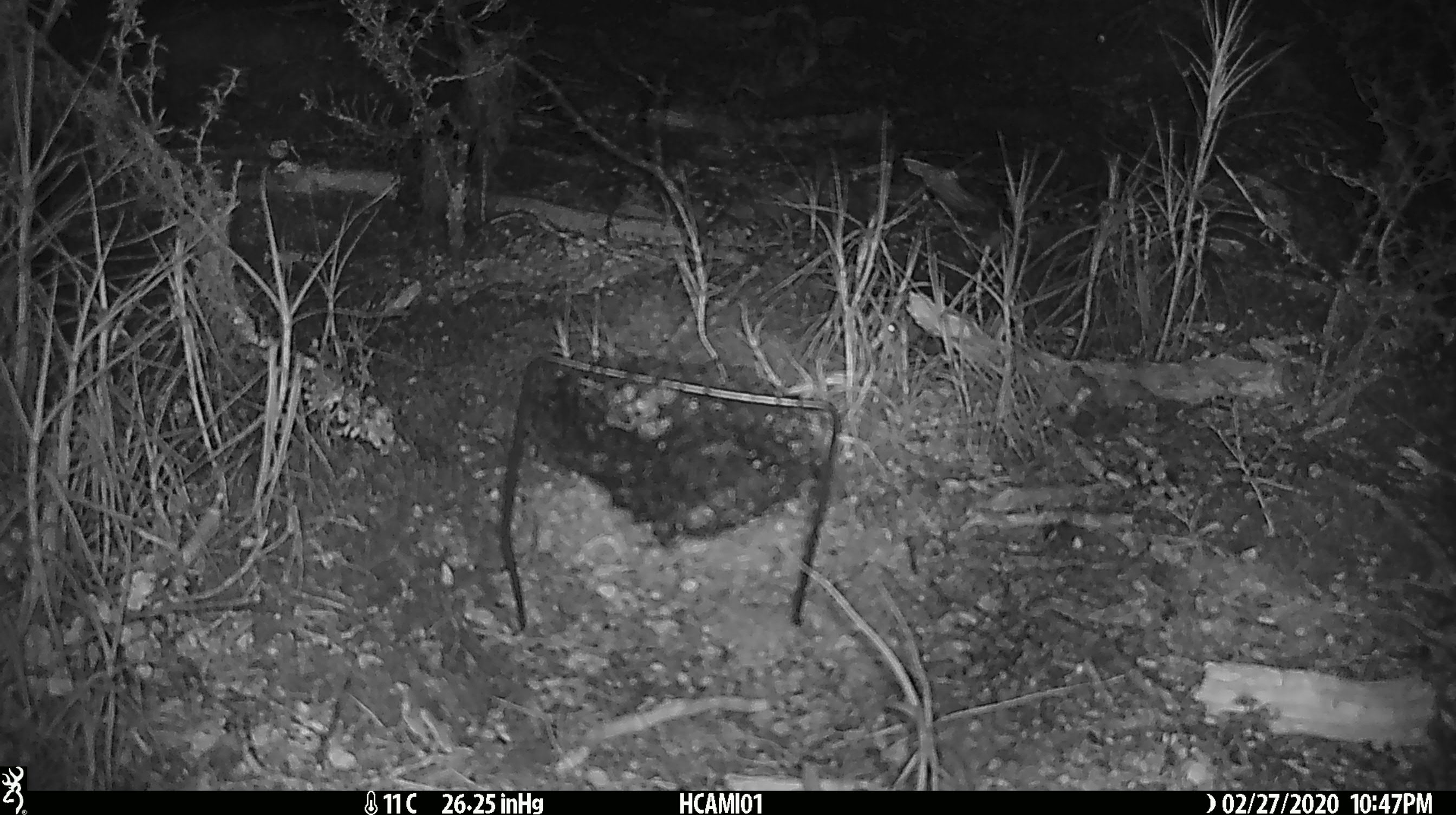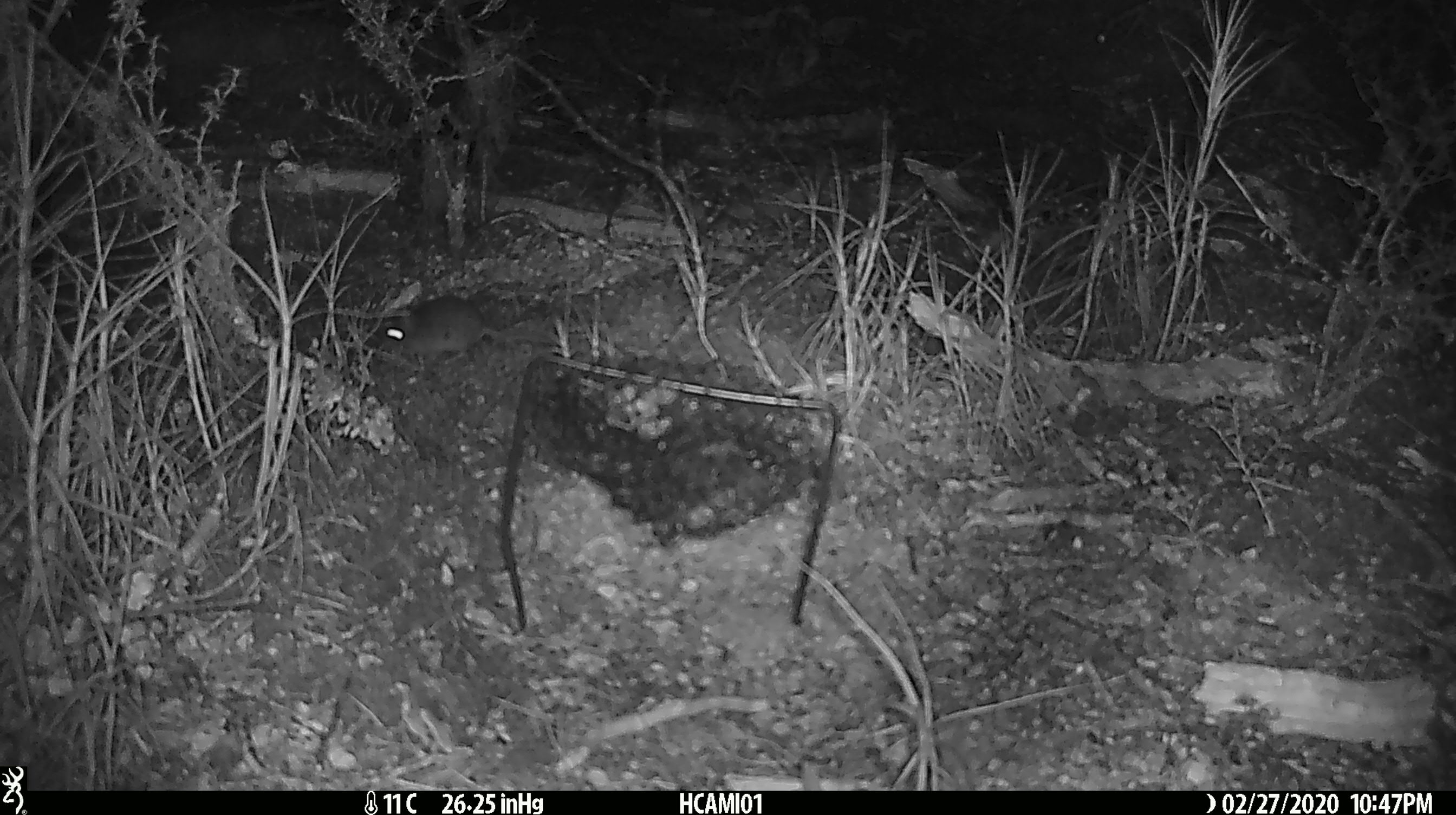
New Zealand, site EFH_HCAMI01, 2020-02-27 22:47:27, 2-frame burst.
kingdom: Animalia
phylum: Chordata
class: Mammalia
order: Rodentia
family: Muridae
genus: Mus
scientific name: Mus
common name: mouse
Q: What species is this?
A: Mouse (Mus).